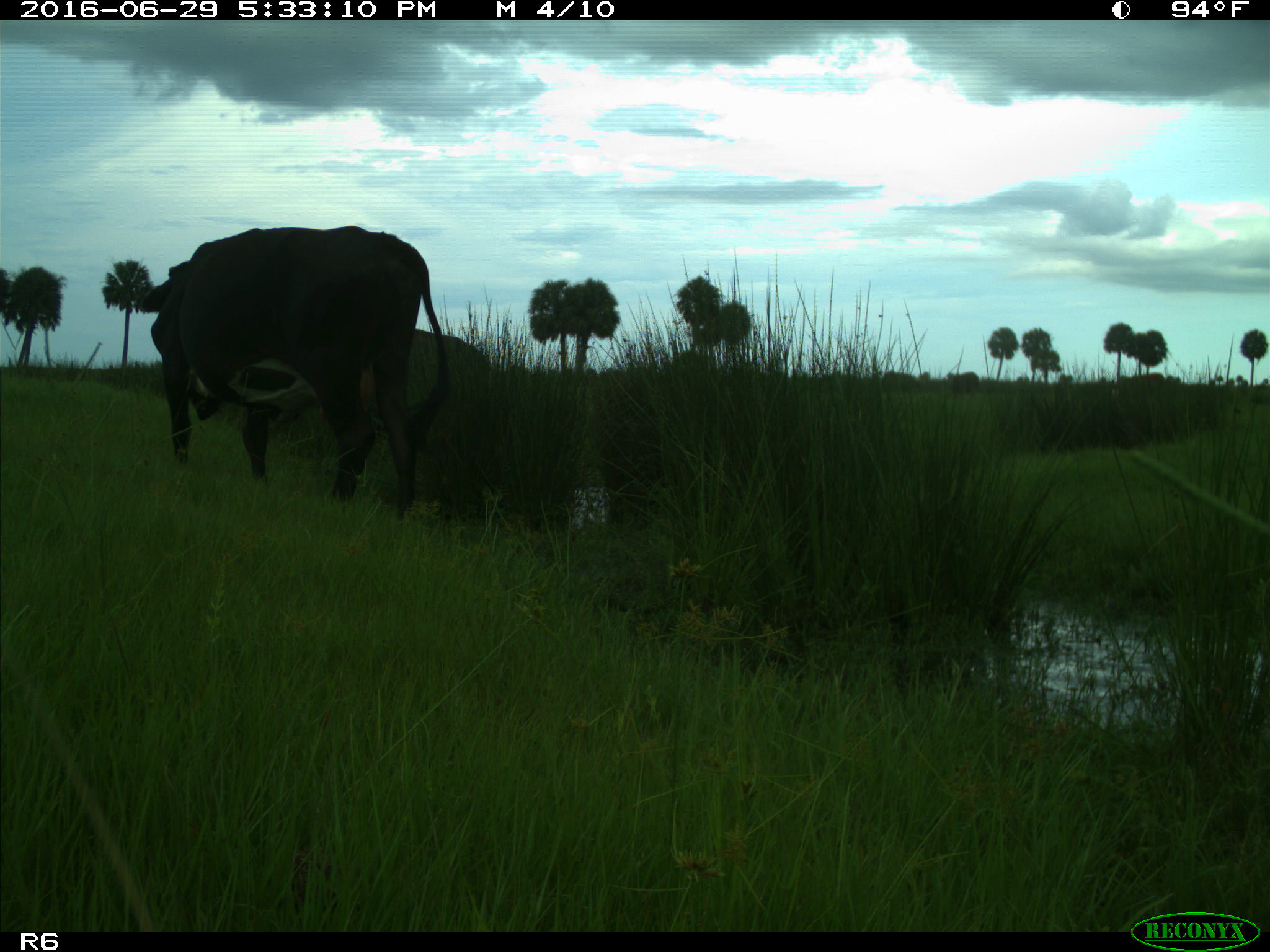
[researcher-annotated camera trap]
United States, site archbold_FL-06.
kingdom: Animalia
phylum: Chordata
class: Mammalia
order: Artiodactyla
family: Bovidae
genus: Bos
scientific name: Bos taurus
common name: domestic cow